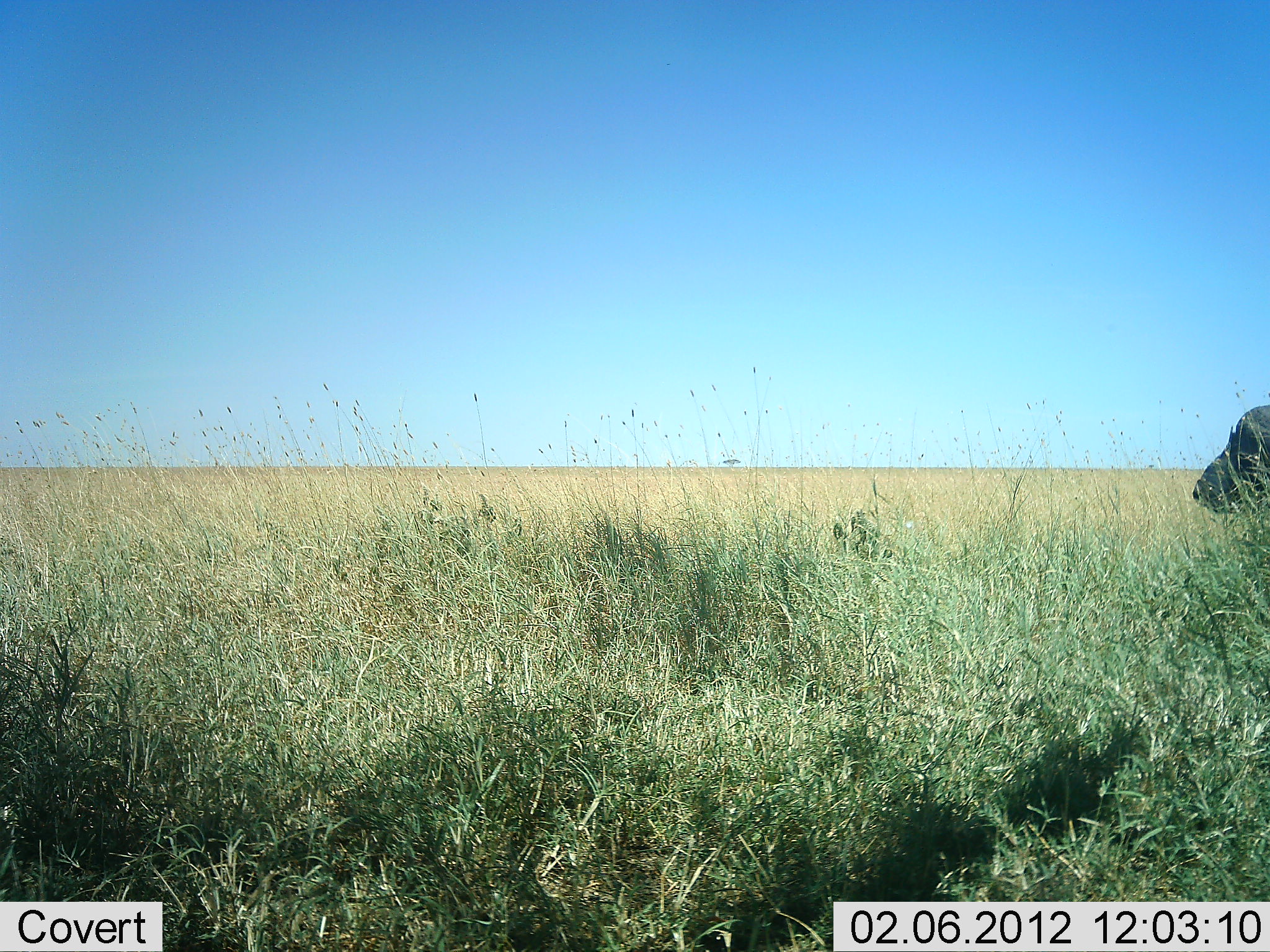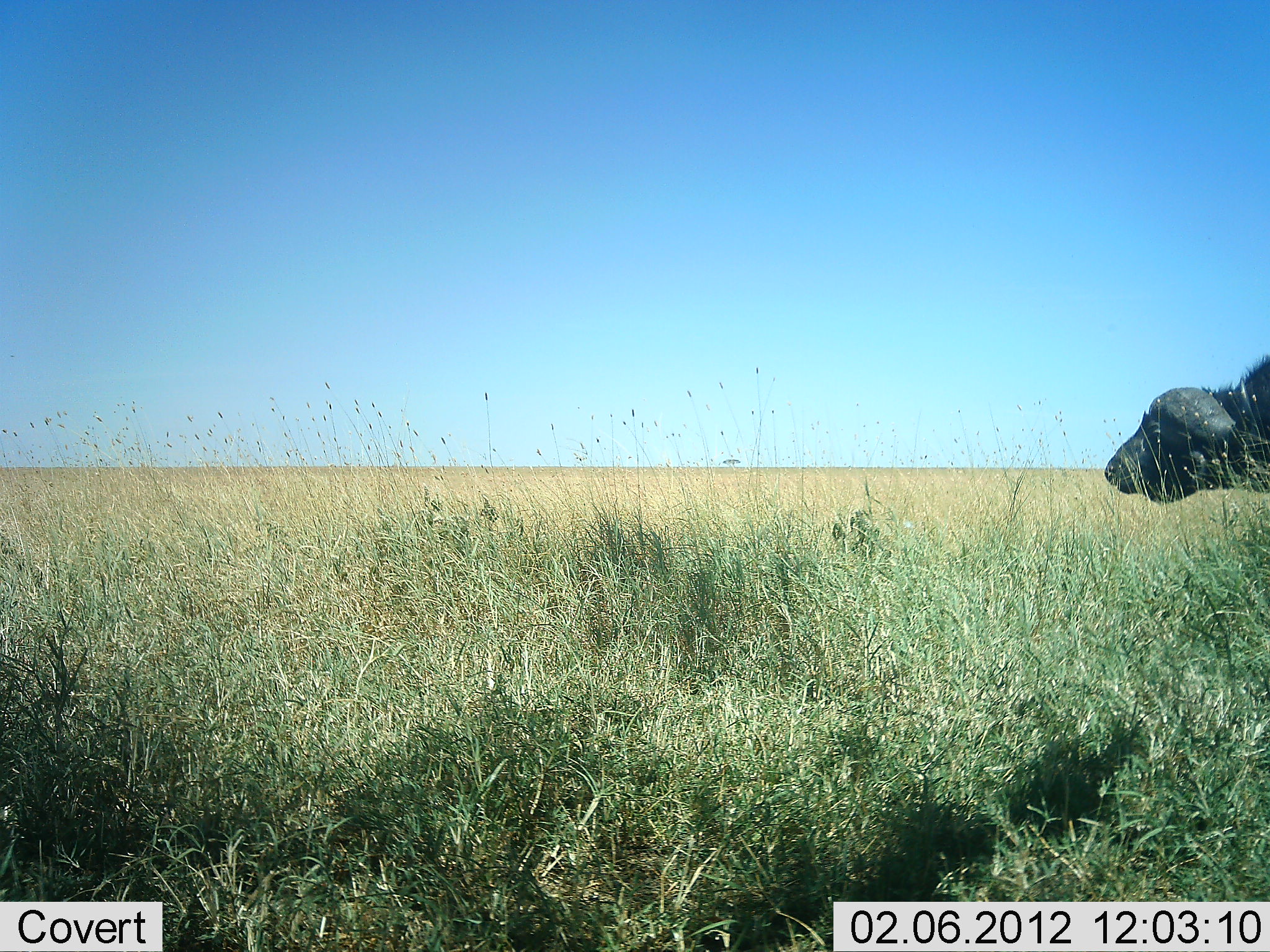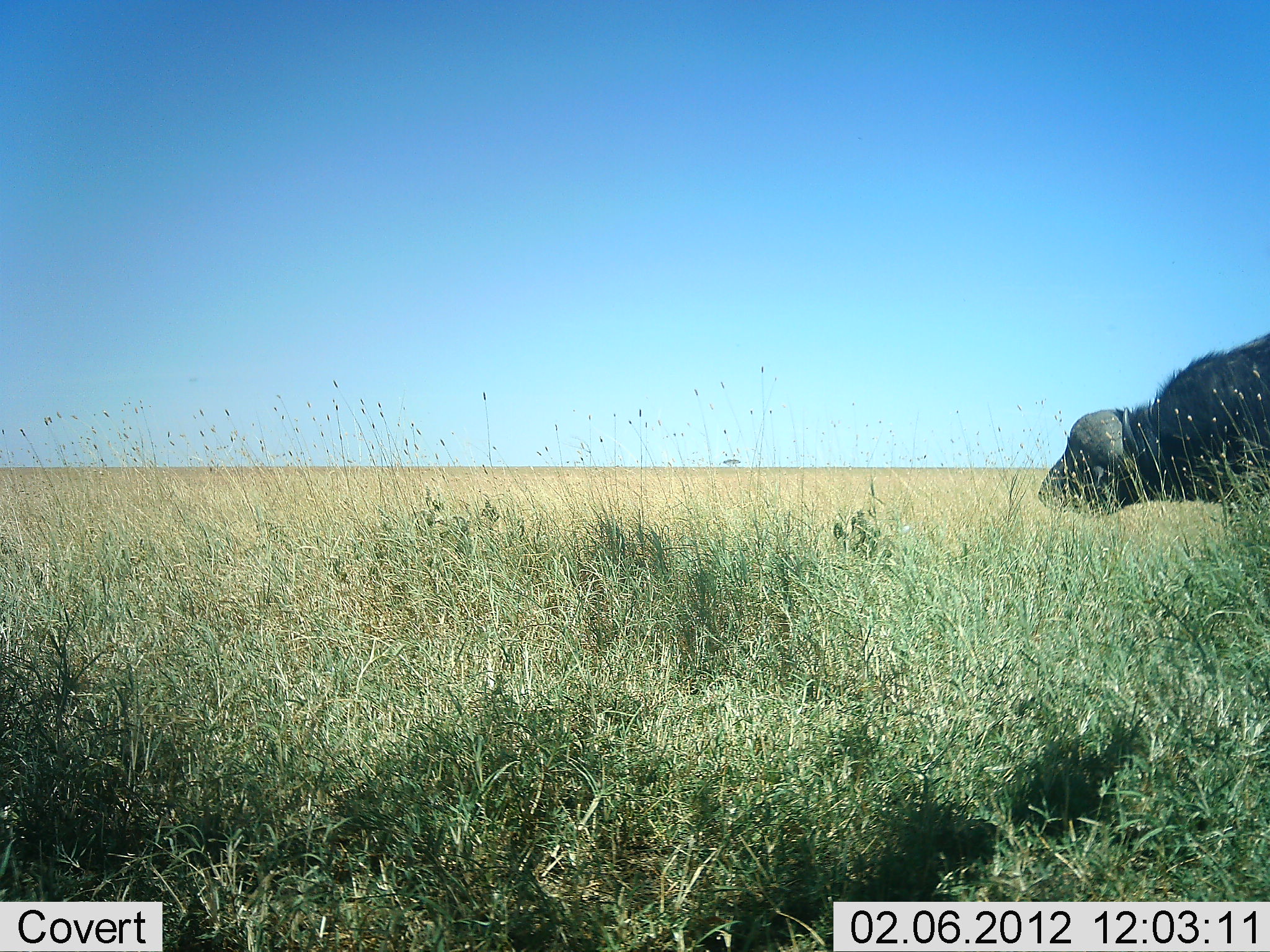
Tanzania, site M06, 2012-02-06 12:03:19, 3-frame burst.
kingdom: Animalia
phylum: Chordata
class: Mammalia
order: Artiodactyla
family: Bovidae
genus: Syncerus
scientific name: Syncerus caffer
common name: cape buffalo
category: buffalo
Buffalo (cape buffalo) (Syncerus caffer), count 1. Behavior (volunteer vote fractions): standing 21%, resting 0%, moving 79%, interacting 0%. Young present (vote fraction): 0%. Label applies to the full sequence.